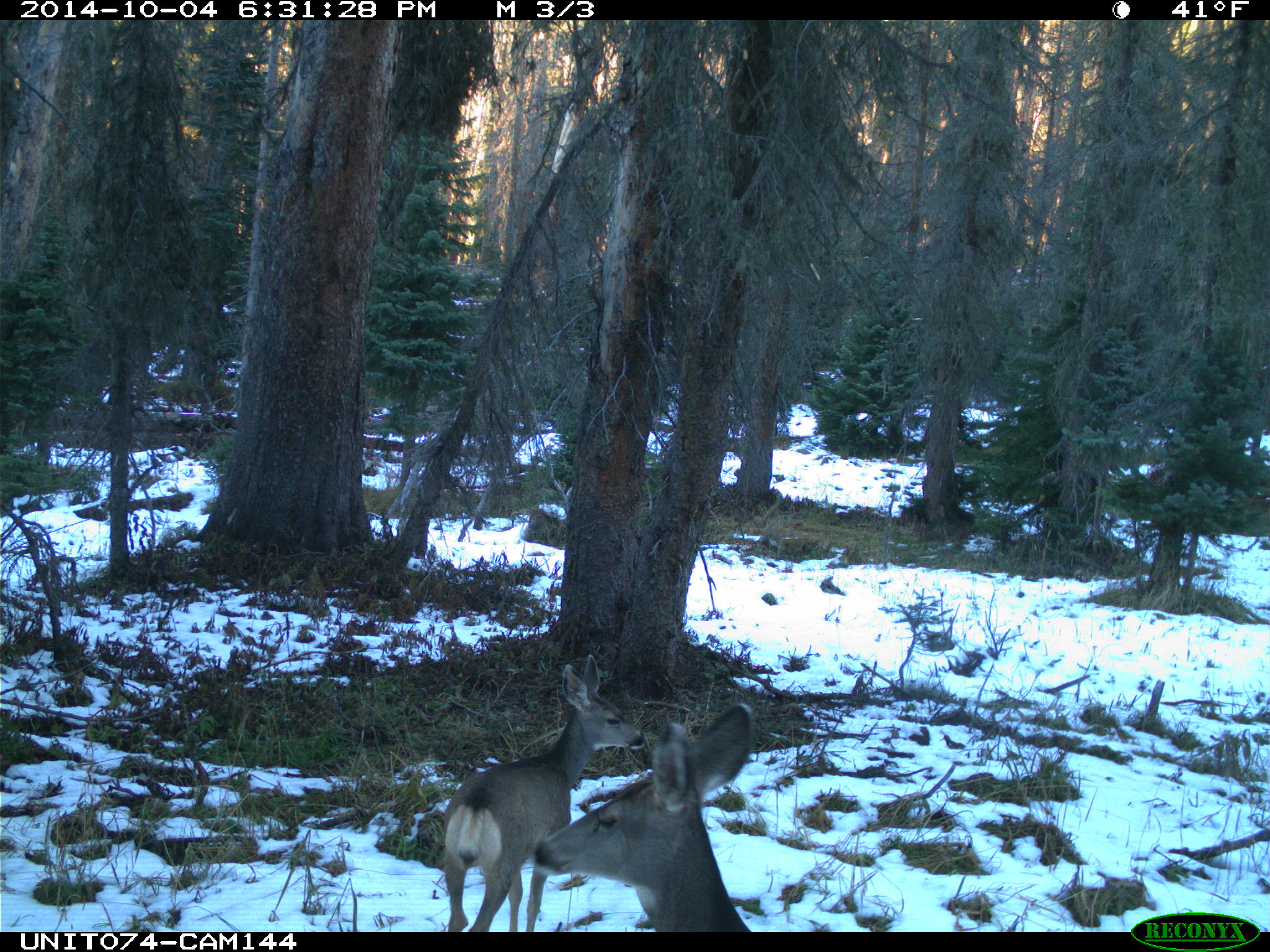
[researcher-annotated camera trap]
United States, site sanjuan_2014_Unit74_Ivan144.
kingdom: Animalia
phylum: Chordata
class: Mammalia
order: Artiodactyla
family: Cervidae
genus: Odocoileus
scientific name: Odocoileus hemionus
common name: mule deer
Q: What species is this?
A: Odocoileus hemionus (mule deer).